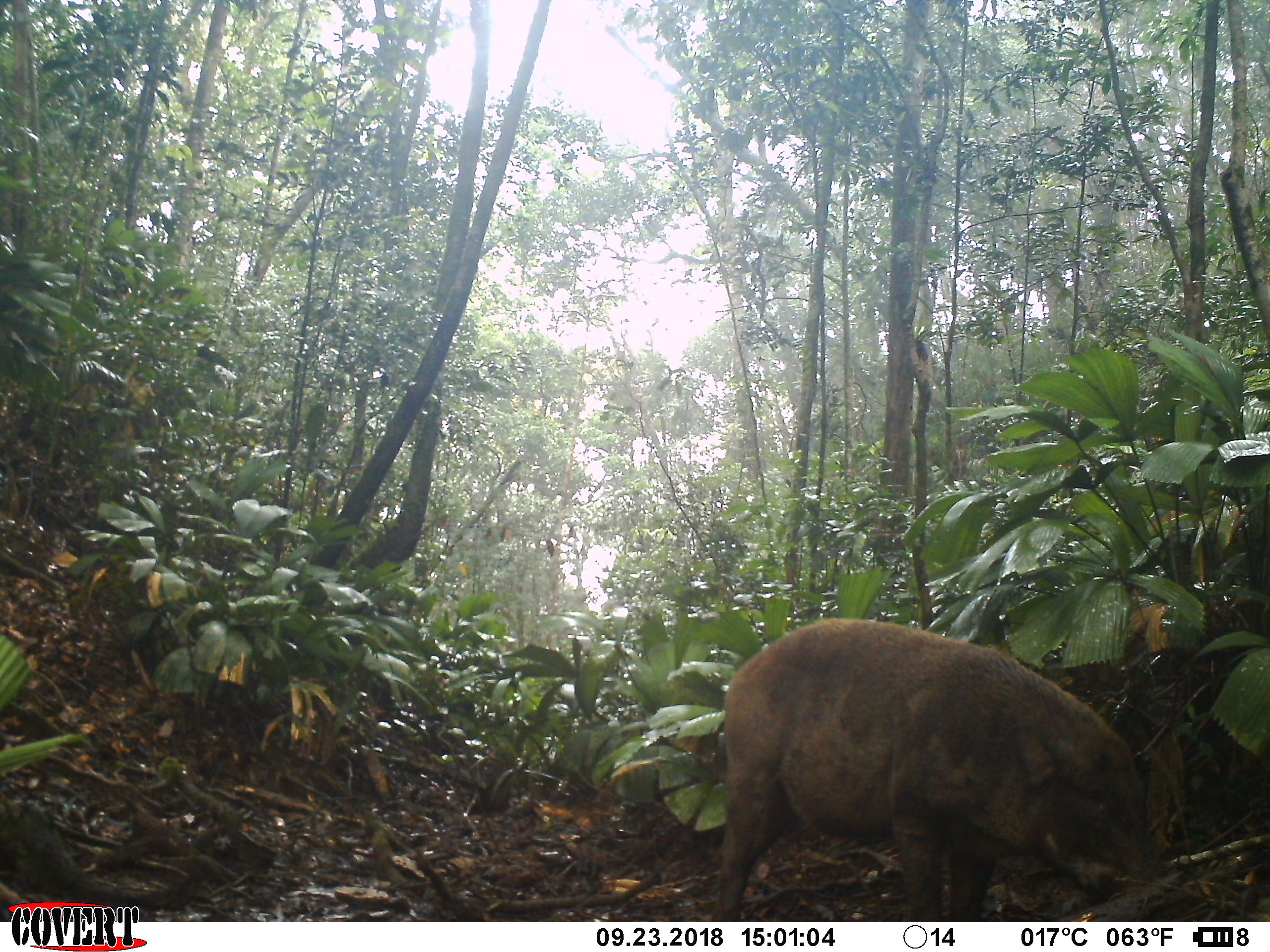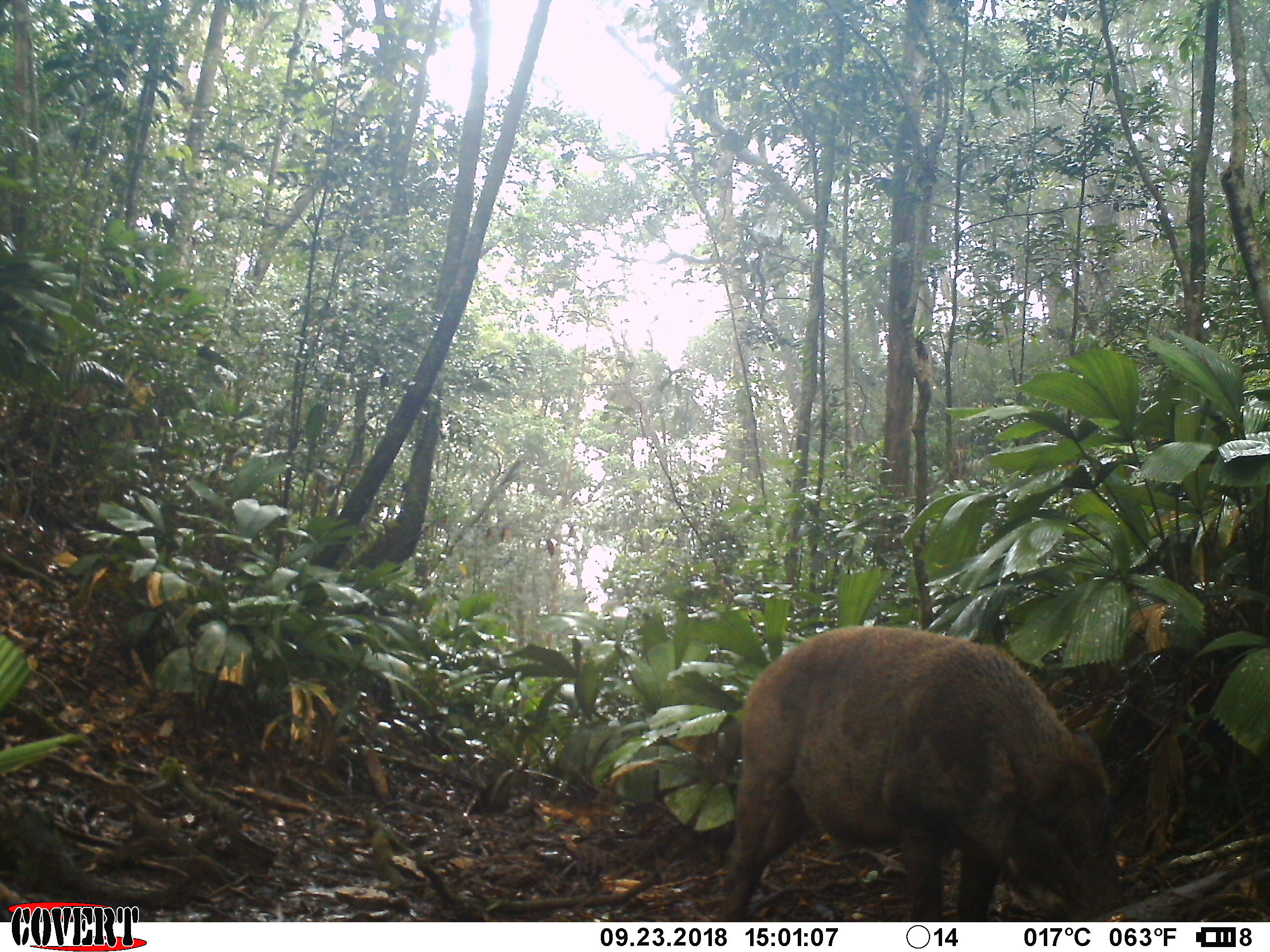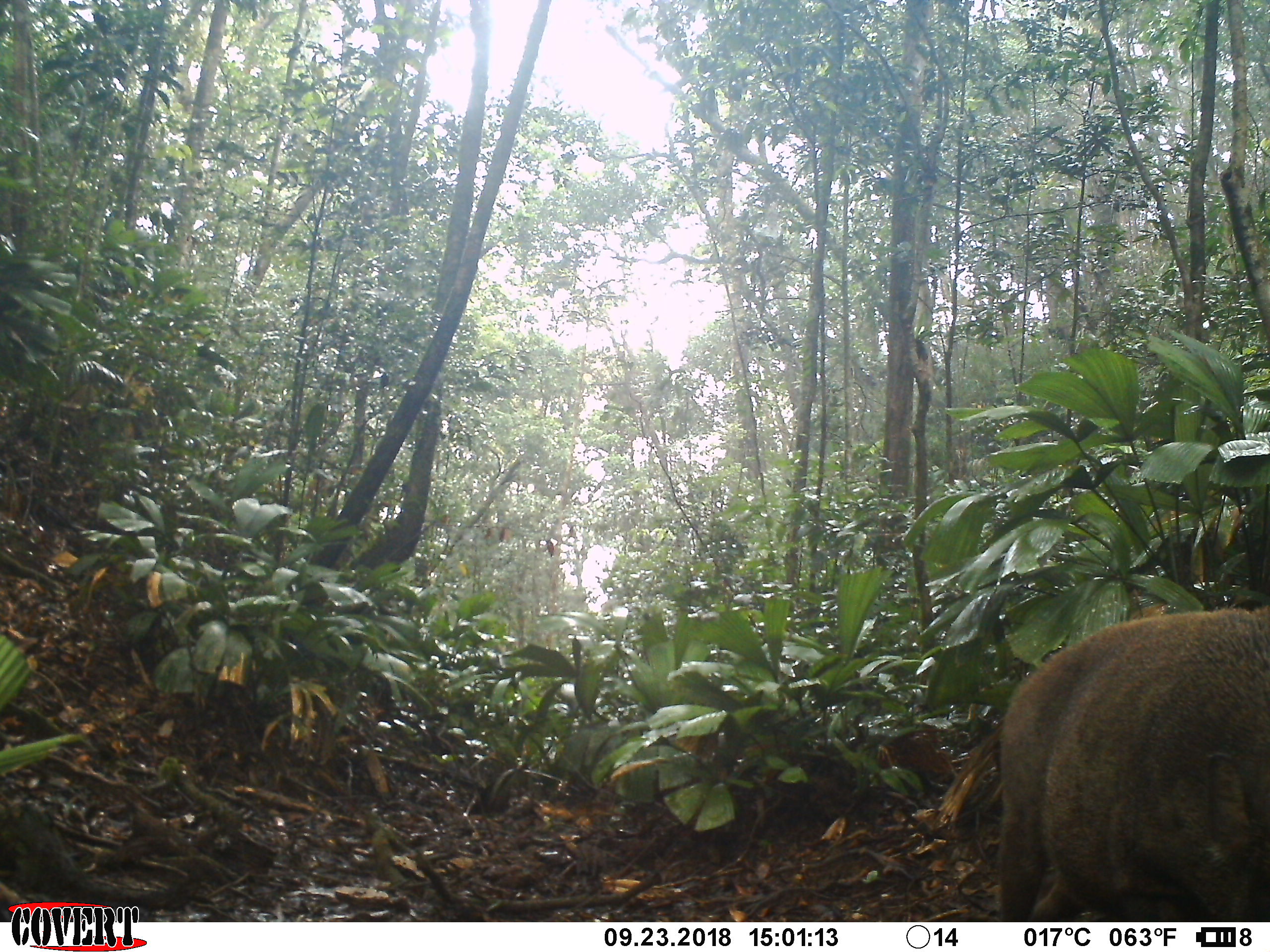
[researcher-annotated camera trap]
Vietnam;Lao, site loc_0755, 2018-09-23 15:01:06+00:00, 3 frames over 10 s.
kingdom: Animalia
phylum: Chordata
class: Mammalia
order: Artiodactyla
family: Suidae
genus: Sus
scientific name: Sus scrofa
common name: eurasian wild pig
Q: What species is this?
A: Eurasian wild pig (Sus scrofa).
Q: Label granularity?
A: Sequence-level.